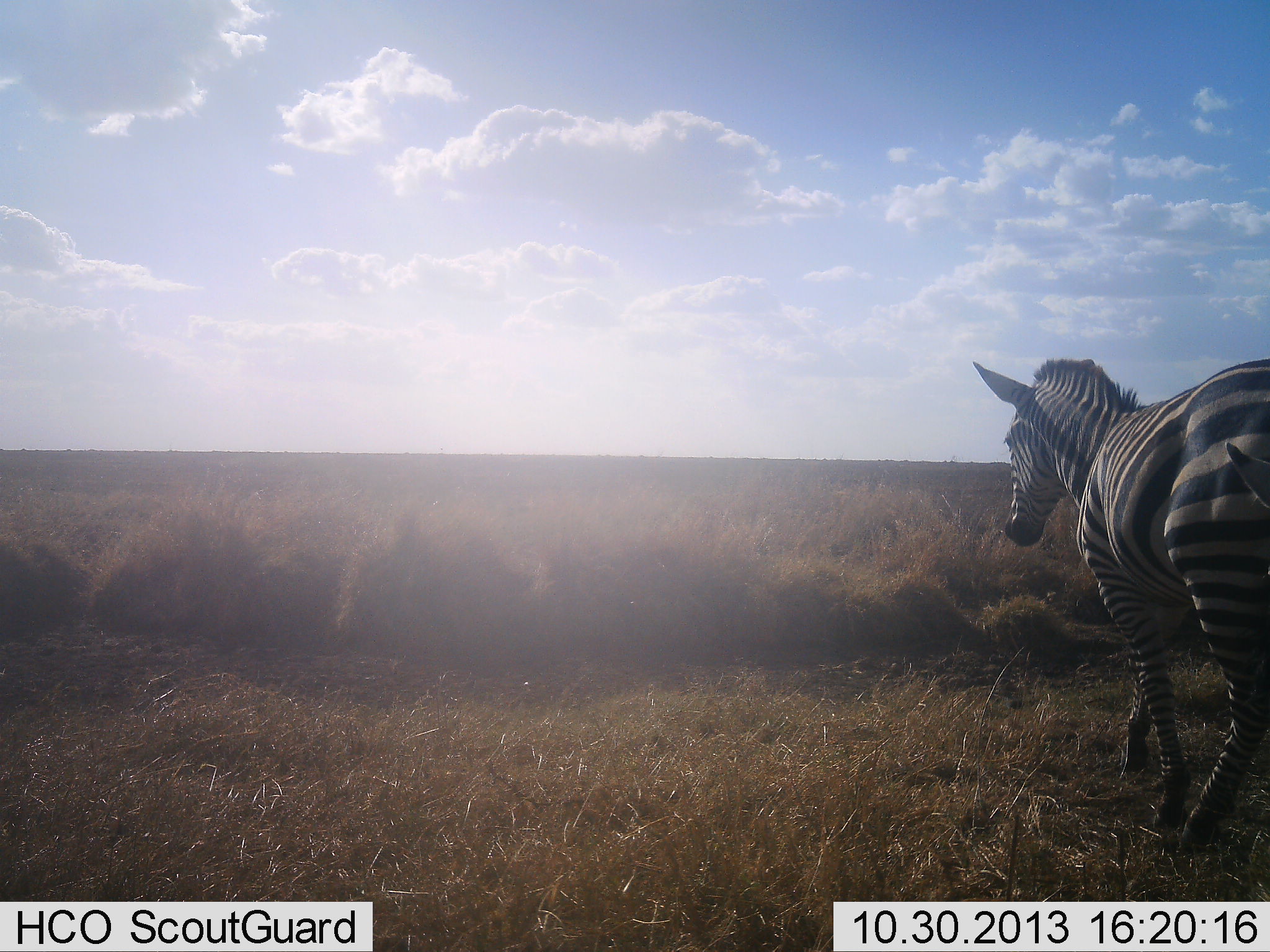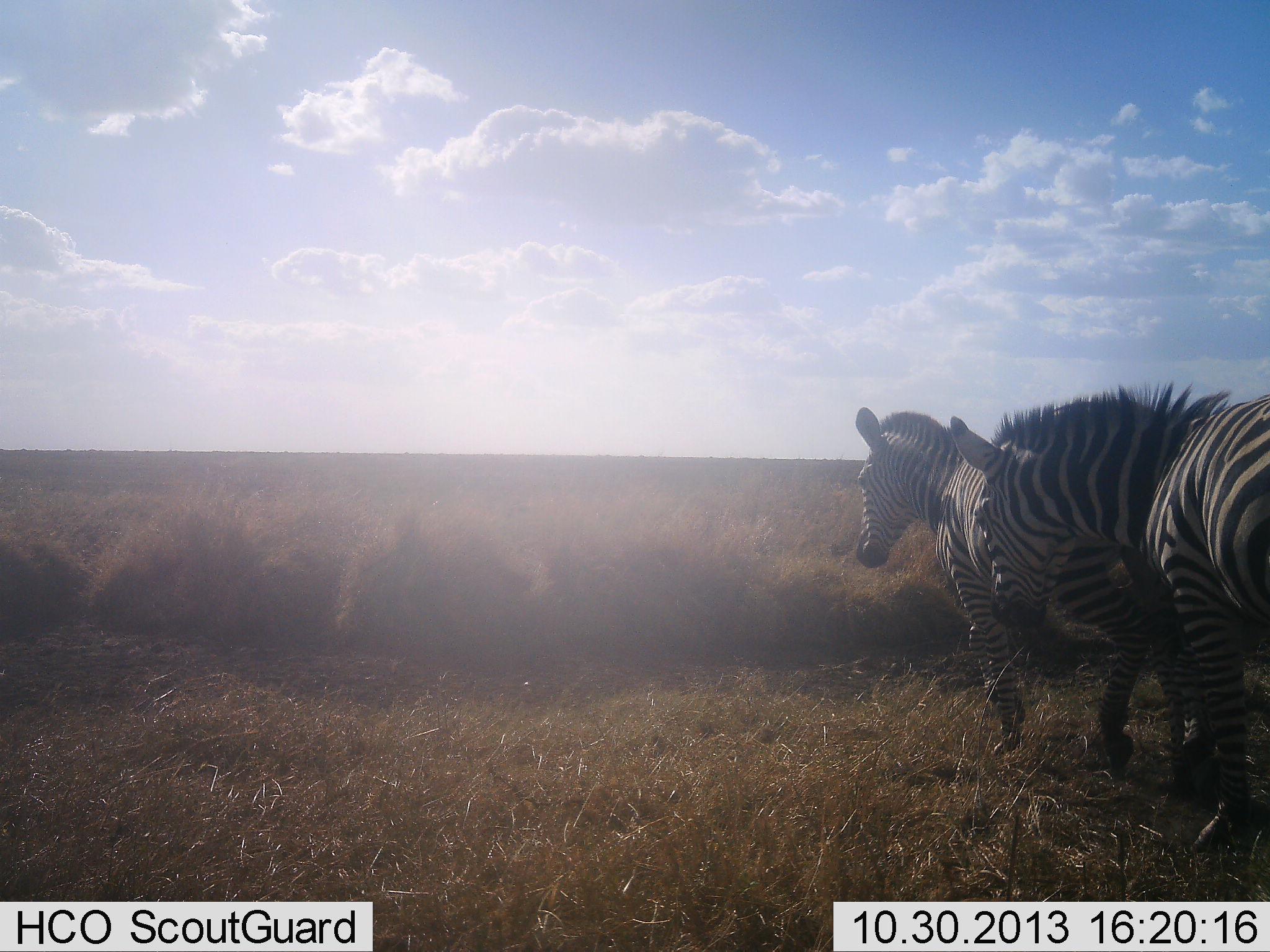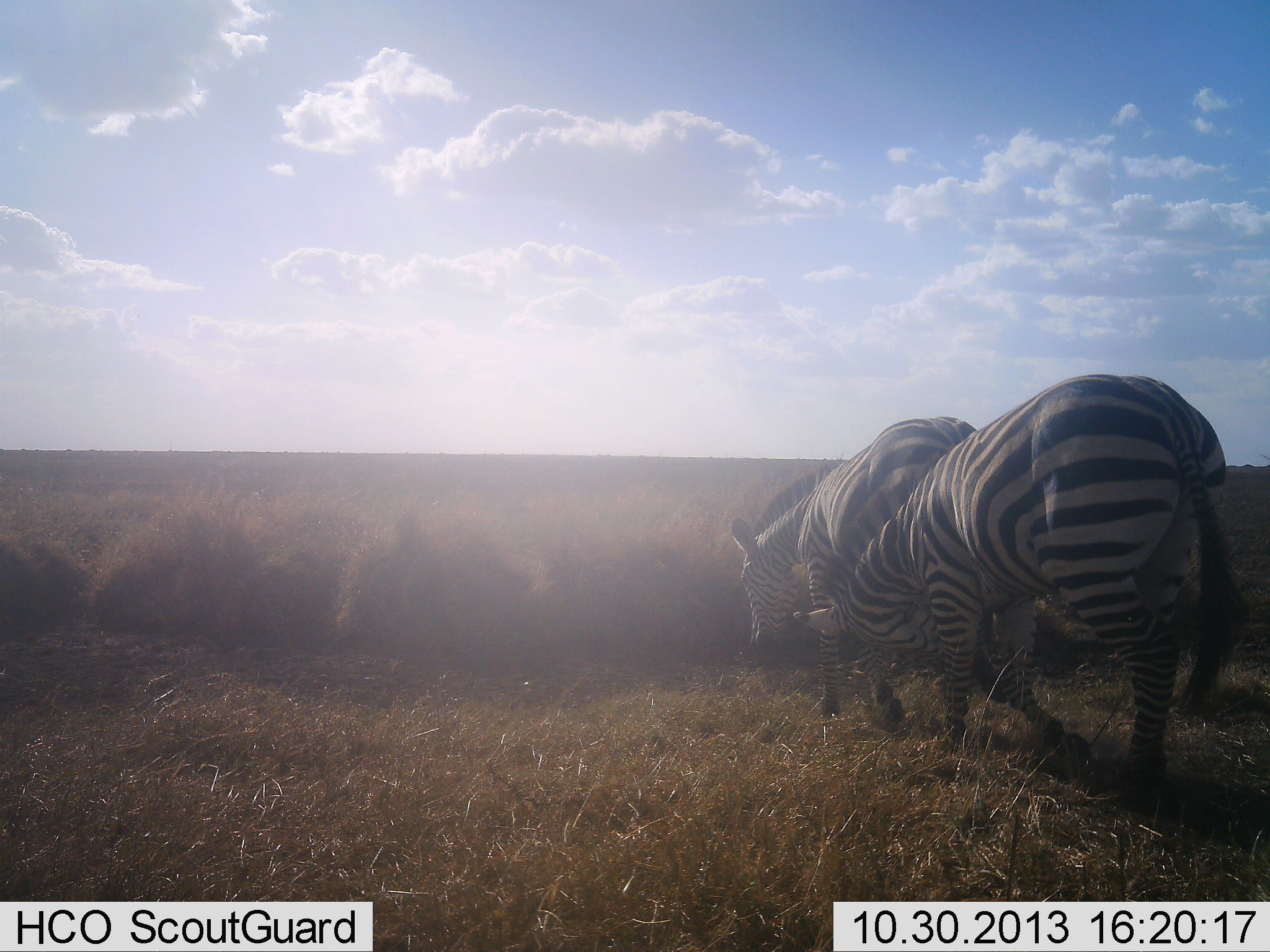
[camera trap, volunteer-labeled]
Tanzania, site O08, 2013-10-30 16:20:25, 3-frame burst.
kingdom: Animalia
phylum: Chordata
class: Mammalia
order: Perissodactyla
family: Equidae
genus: Equus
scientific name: Equus quagga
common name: plains zebra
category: zebra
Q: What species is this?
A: Zebra (plains zebra) (Equus quagga).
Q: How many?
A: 2.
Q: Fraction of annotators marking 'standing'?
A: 0%.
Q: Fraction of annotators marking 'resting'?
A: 0%.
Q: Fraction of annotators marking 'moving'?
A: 100%.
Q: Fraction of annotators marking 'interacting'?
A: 6%.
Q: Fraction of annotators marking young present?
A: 0%.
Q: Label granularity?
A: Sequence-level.